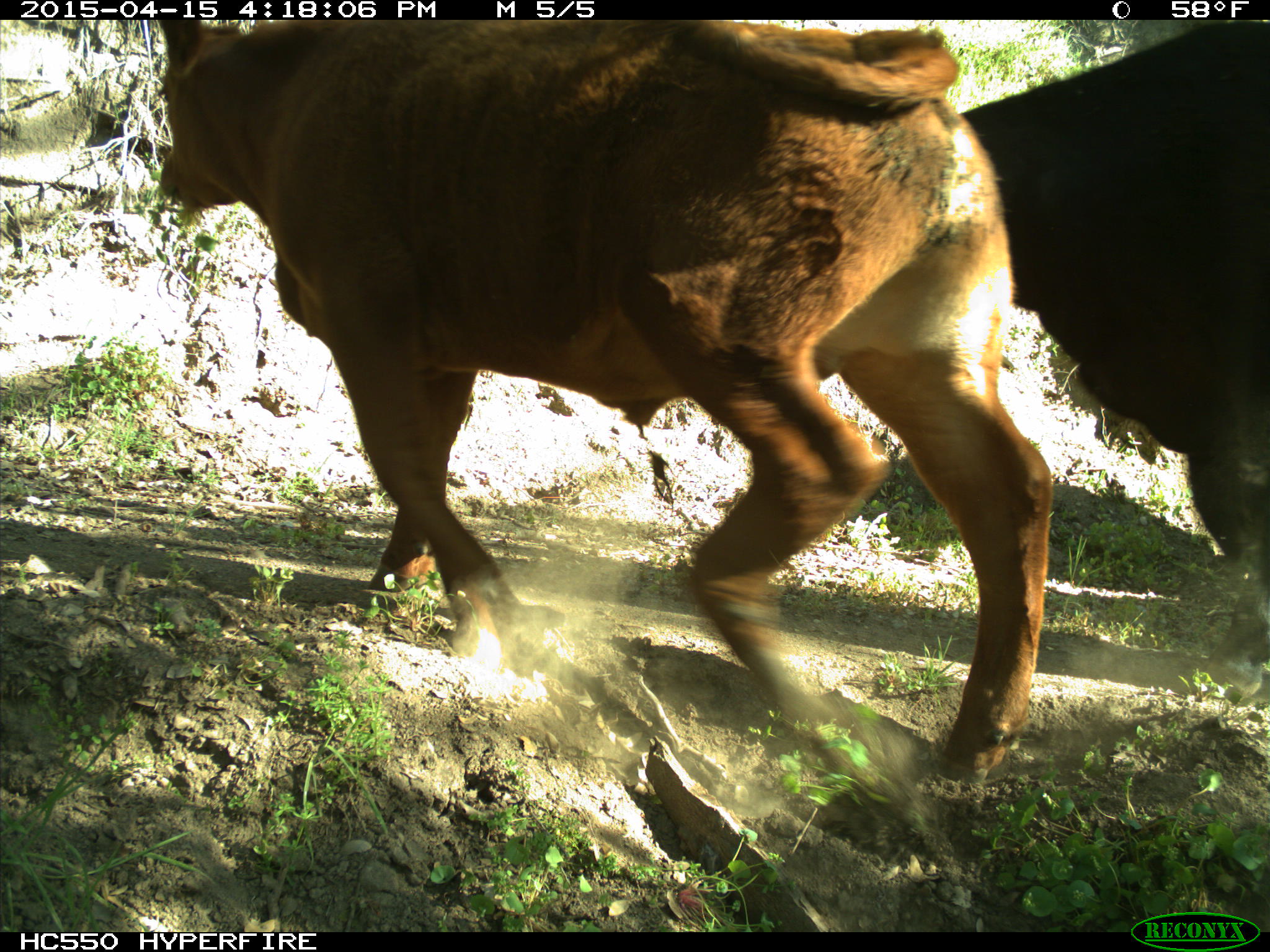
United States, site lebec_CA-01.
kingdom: Animalia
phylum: Chordata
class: Mammalia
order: Artiodactyla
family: Bovidae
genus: Bos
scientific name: Bos taurus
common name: domestic cow